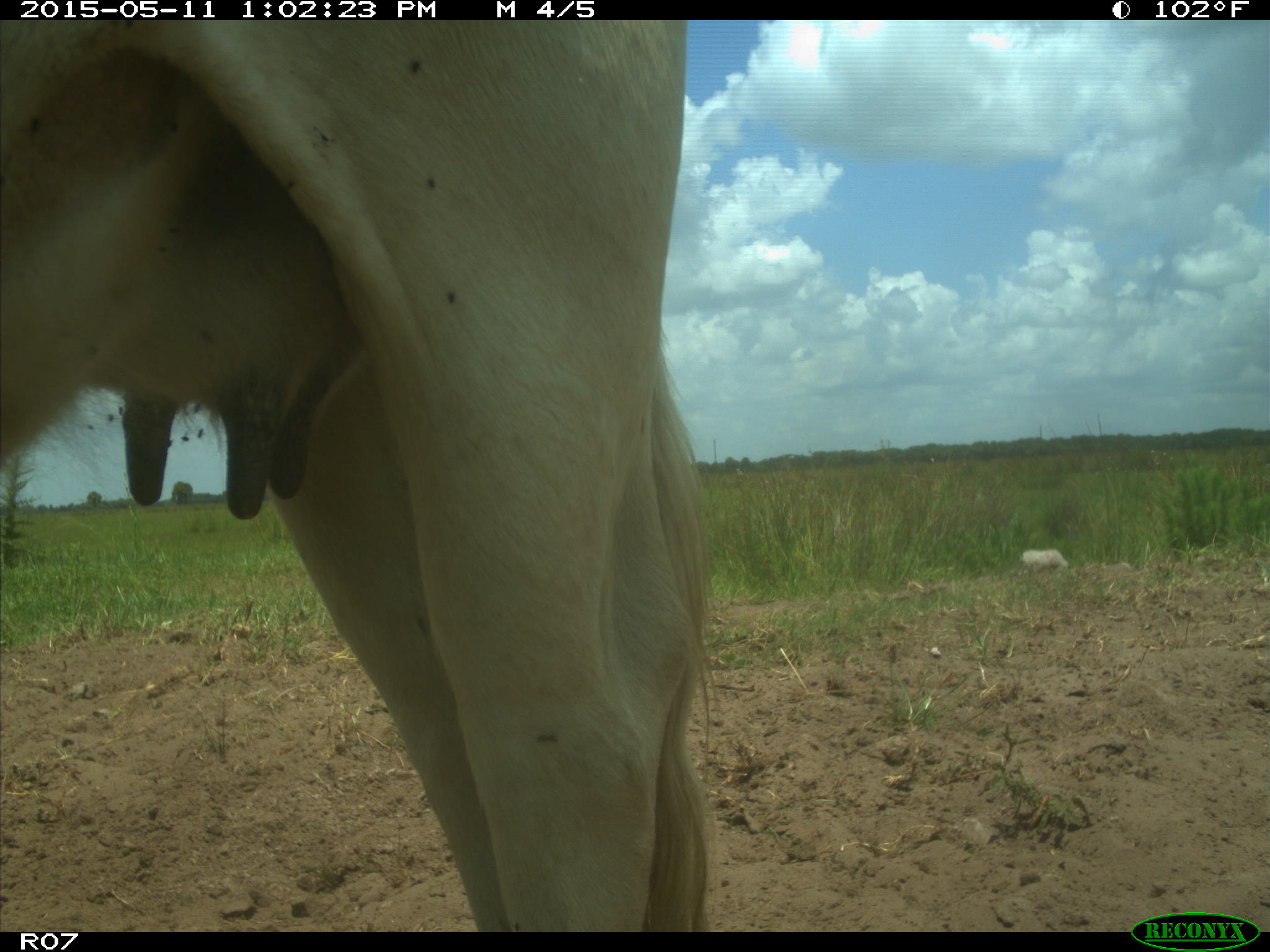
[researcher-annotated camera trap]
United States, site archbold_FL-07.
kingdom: Animalia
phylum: Chordata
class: Mammalia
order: Artiodactyla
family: Bovidae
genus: Bos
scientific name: Bos taurus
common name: domestic cow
Bos taurus (domestic cow).